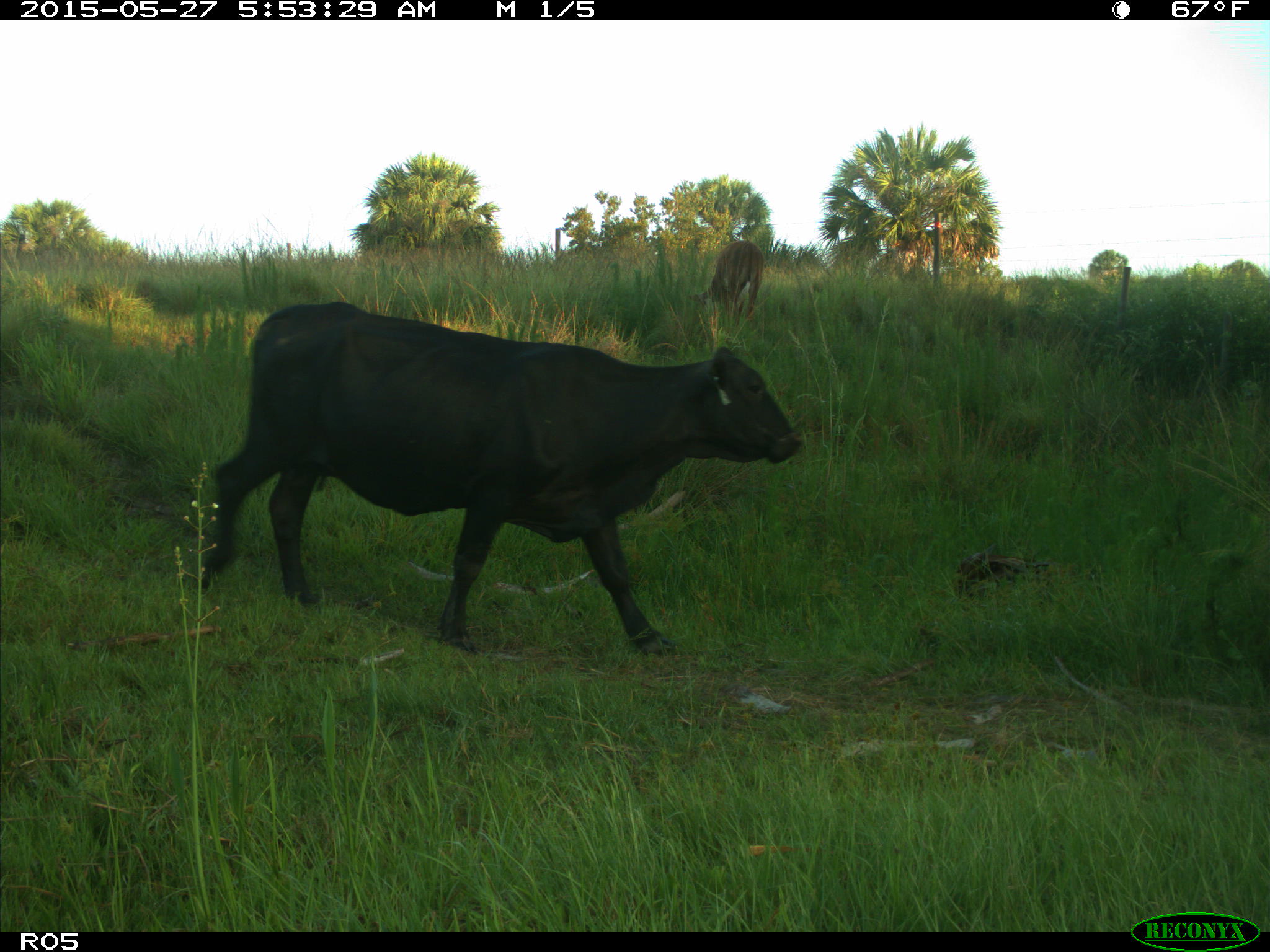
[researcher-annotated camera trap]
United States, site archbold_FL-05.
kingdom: Animalia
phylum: Chordata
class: Mammalia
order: Artiodactyla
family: Bovidae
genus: Bos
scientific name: Bos taurus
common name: domestic cow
Bos taurus (domestic cow).